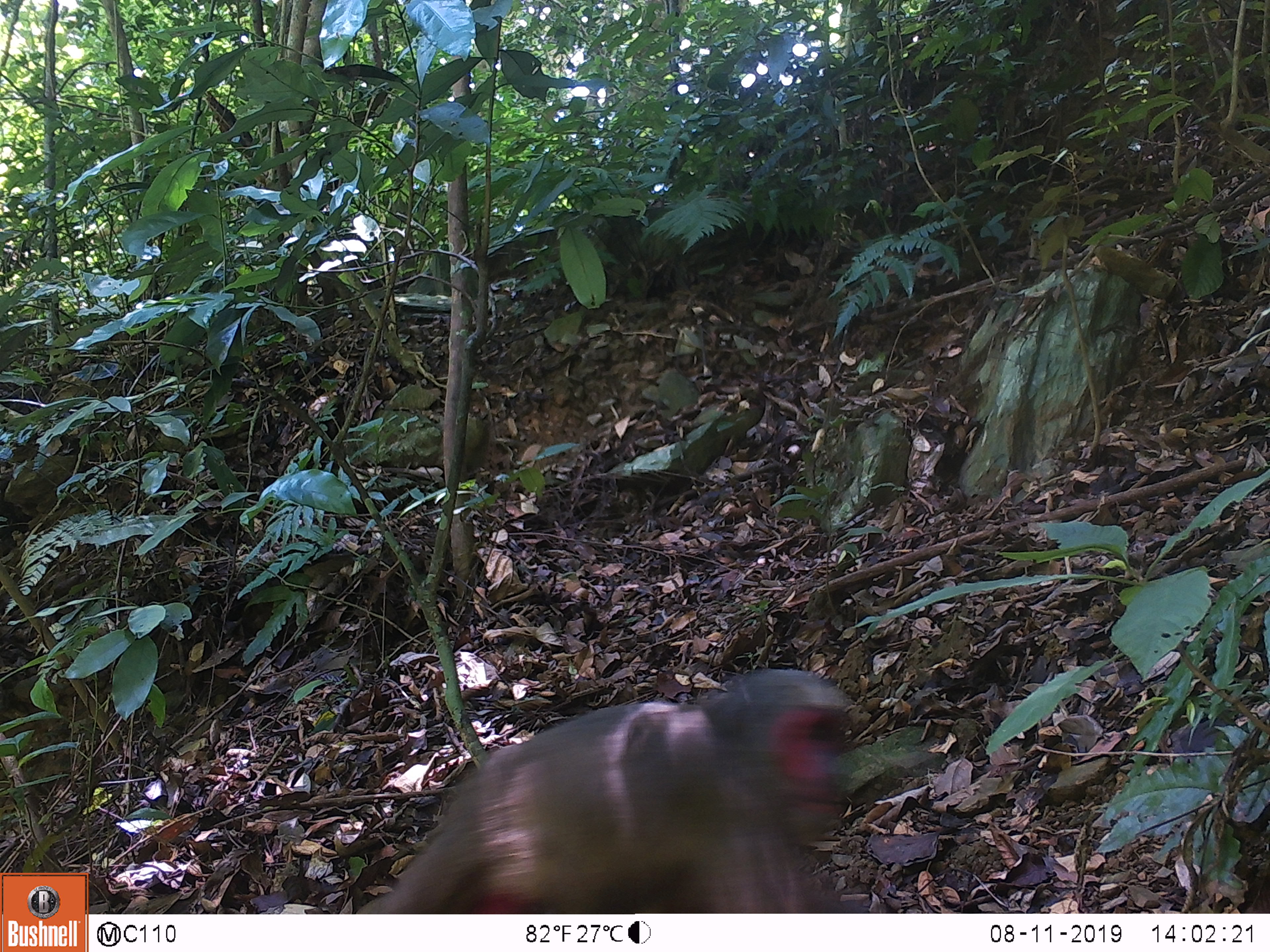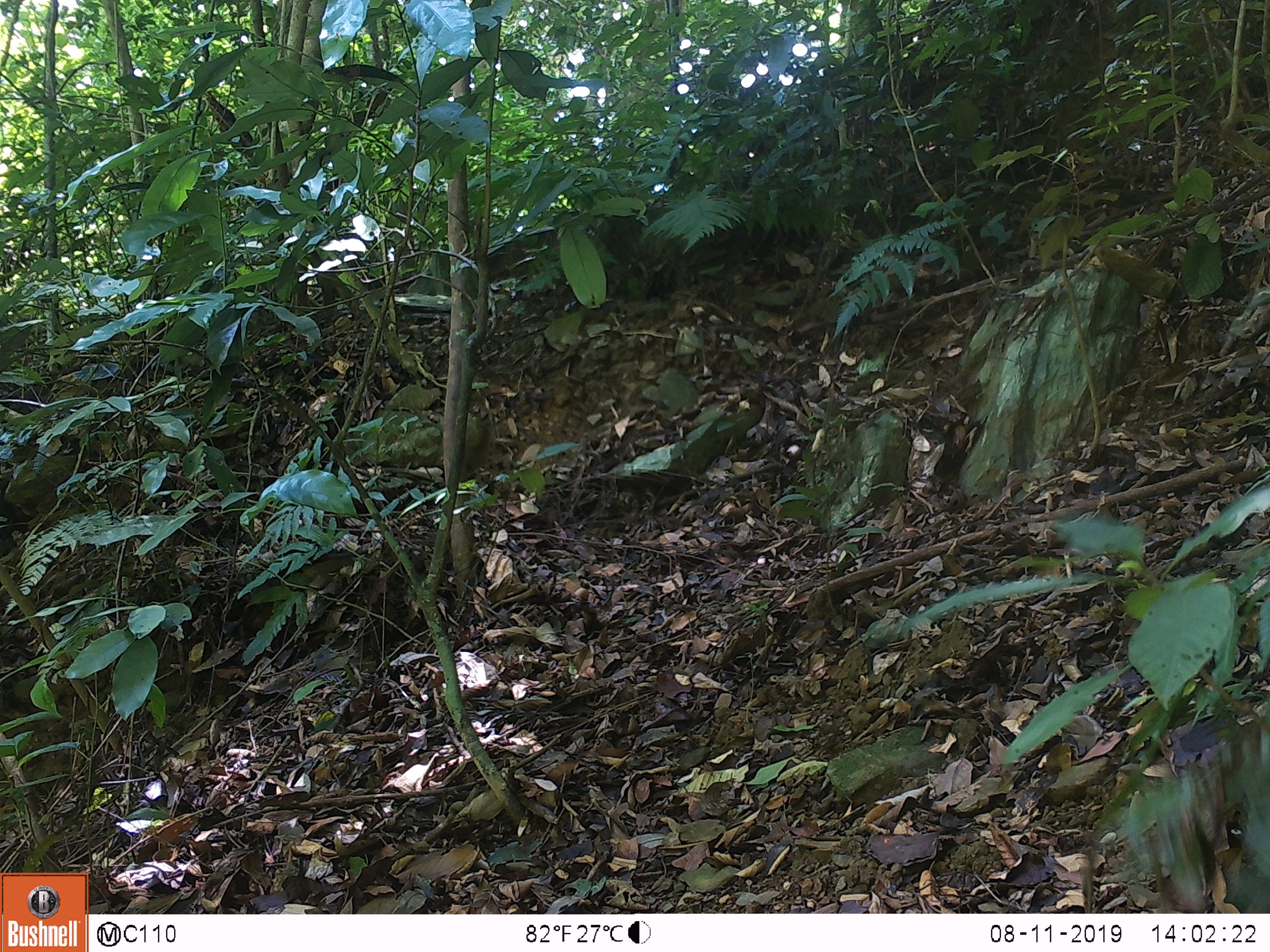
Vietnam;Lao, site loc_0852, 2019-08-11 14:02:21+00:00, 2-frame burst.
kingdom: Animalia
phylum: Chordata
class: Mammalia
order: Primates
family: Cercopithecidae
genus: Macaca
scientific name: Macaca arctoides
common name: stump-tailed macaque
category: stump tailed macaque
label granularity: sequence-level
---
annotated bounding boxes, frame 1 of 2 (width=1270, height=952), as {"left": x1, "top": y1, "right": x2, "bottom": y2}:
stump tailed macaque: {"left": 356, "top": 666, "right": 854, "bottom": 914}